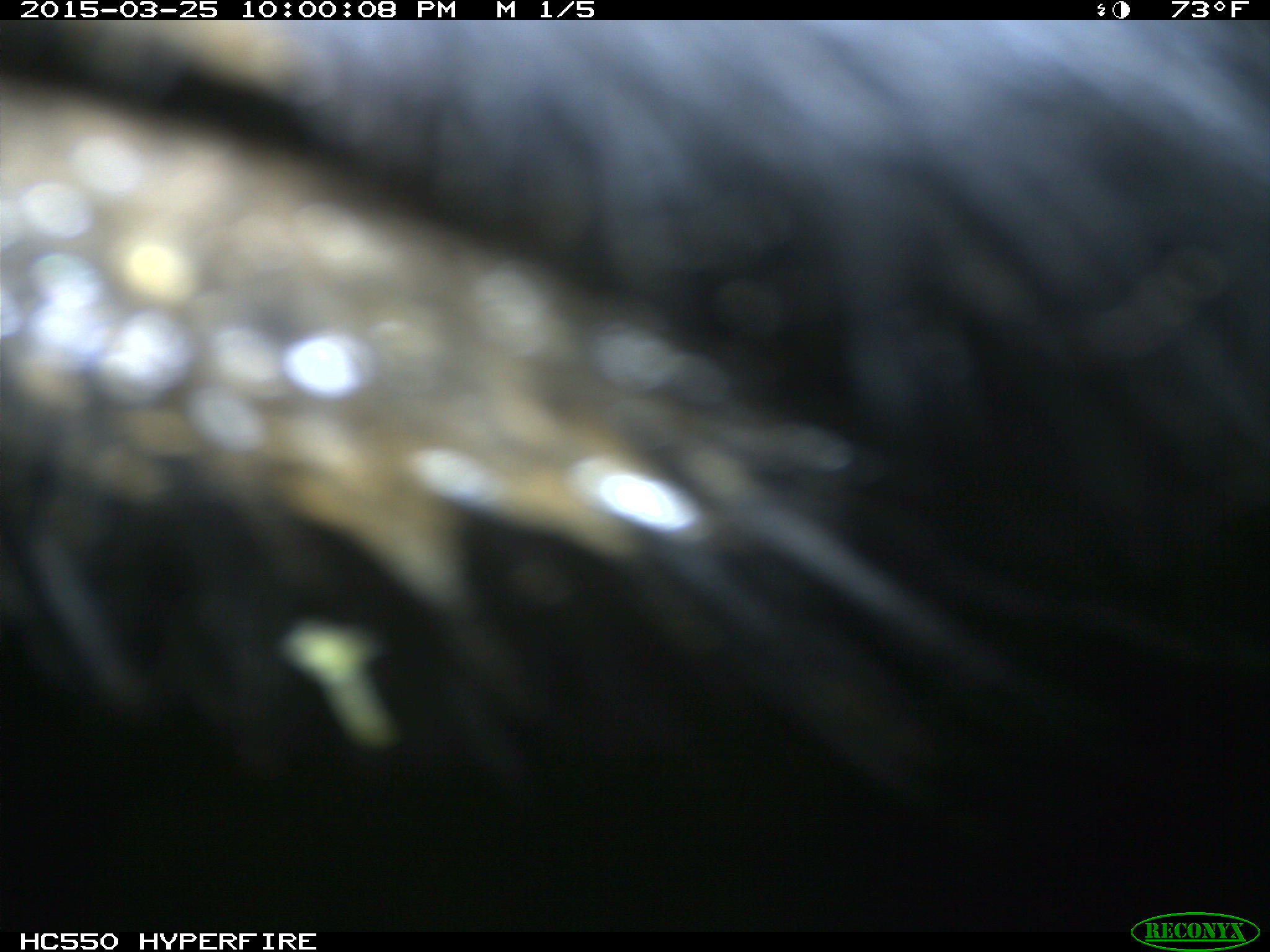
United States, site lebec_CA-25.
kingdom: Animalia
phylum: Chordata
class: Mammalia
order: Artiodactyla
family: Bovidae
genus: Bos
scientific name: Bos taurus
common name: domestic cow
Bos taurus (domestic cow).